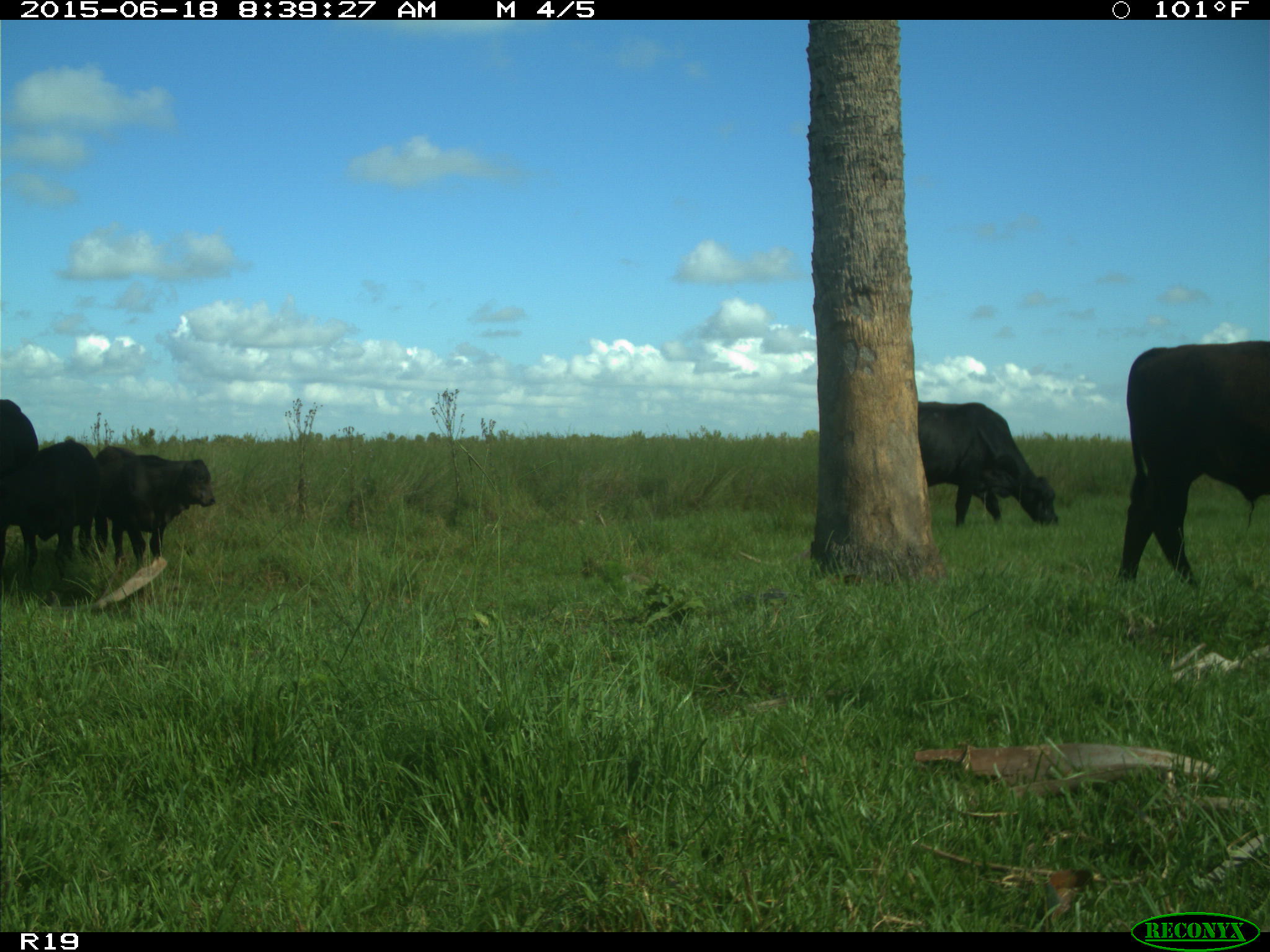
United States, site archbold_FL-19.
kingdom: Animalia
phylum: Chordata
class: Mammalia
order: Artiodactyla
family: Bovidae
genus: Bos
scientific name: Bos taurus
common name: domestic cow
Bos taurus (domestic cow).